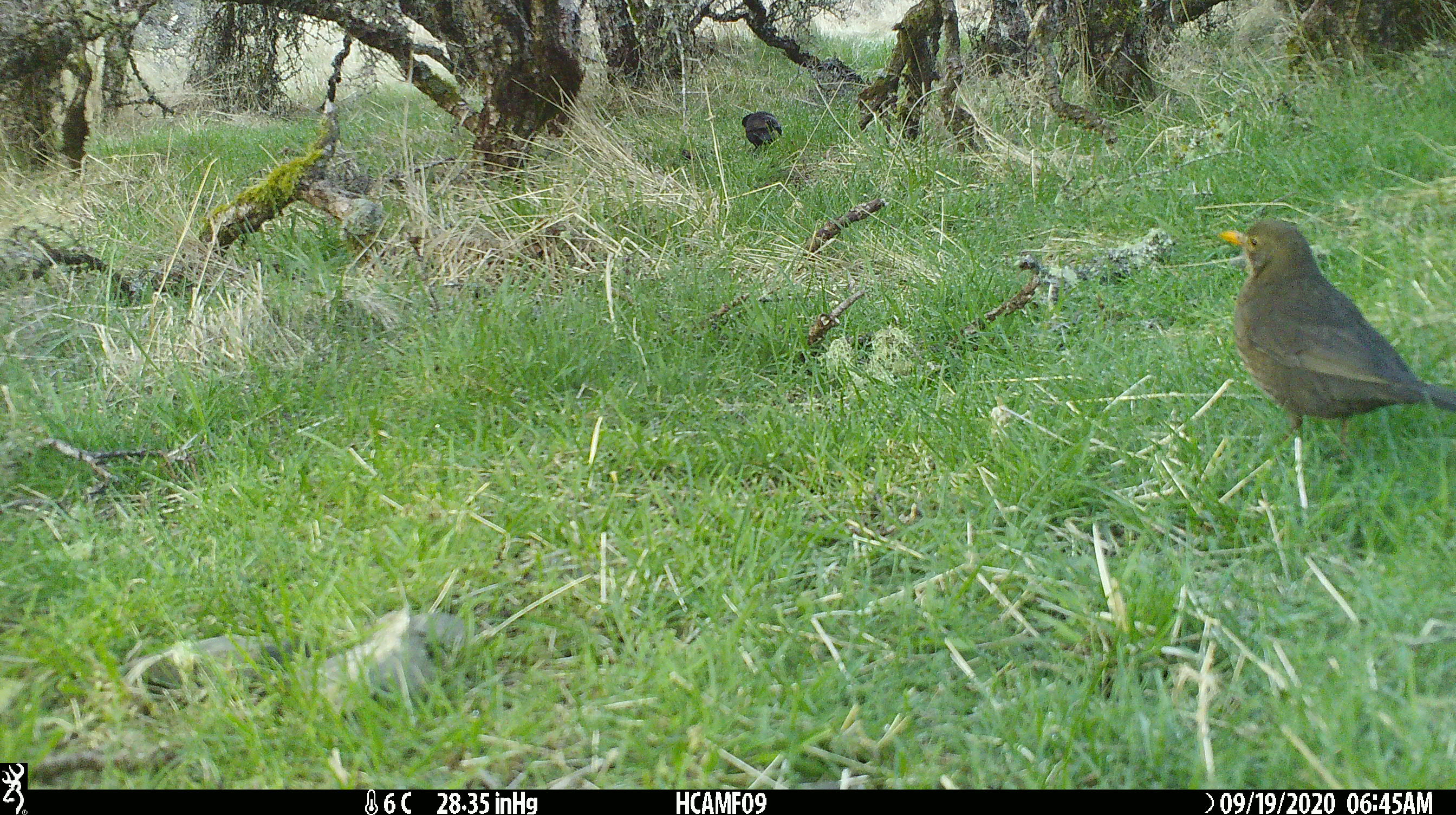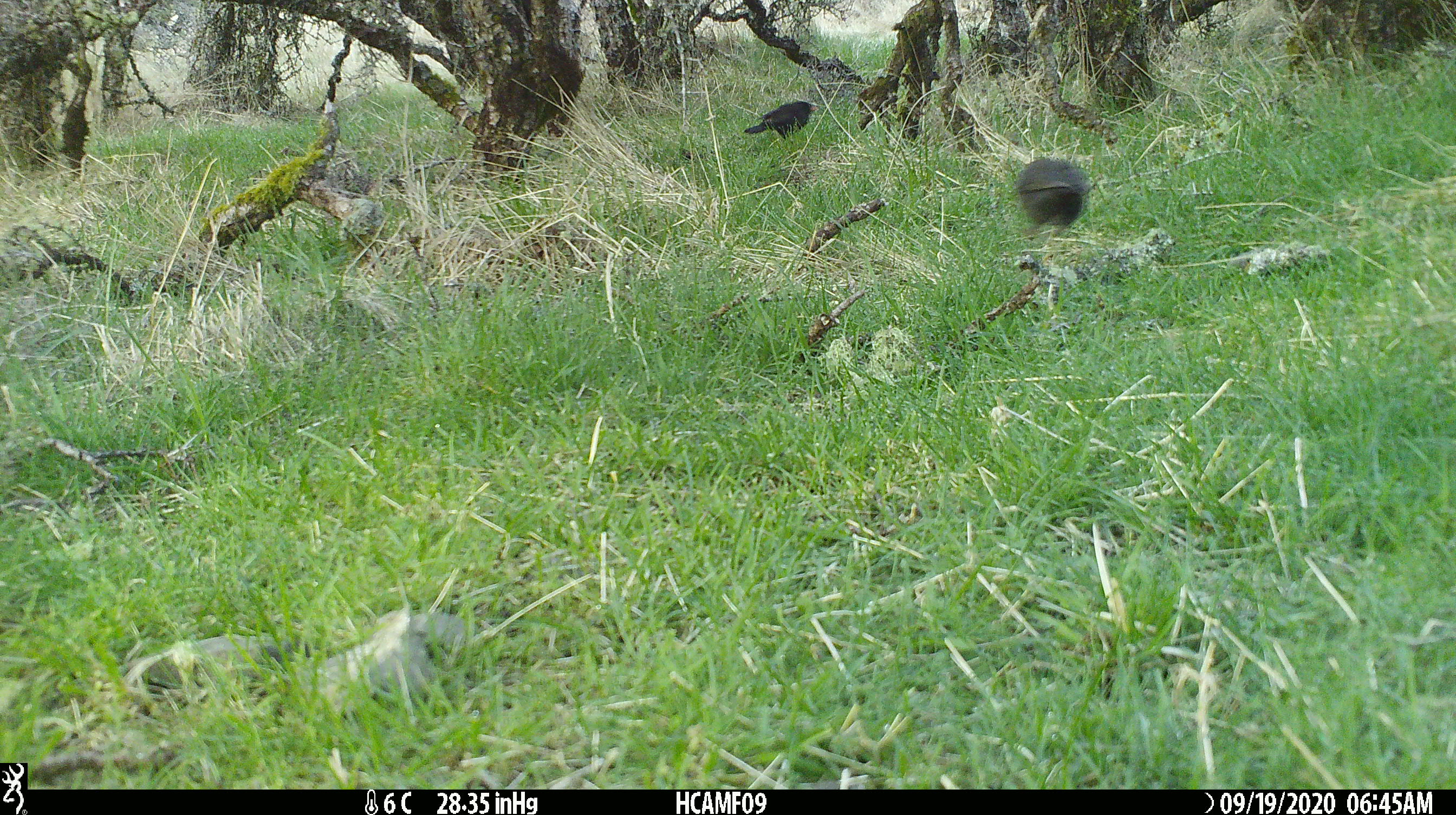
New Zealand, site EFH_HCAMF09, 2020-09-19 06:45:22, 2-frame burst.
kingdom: Animalia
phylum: Chordata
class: Aves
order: Passeriformes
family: Turdidae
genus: Turdus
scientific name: Turdus merula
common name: eurasian blackbird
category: blackbird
Blackbird (eurasian blackbird) (Turdus merula).